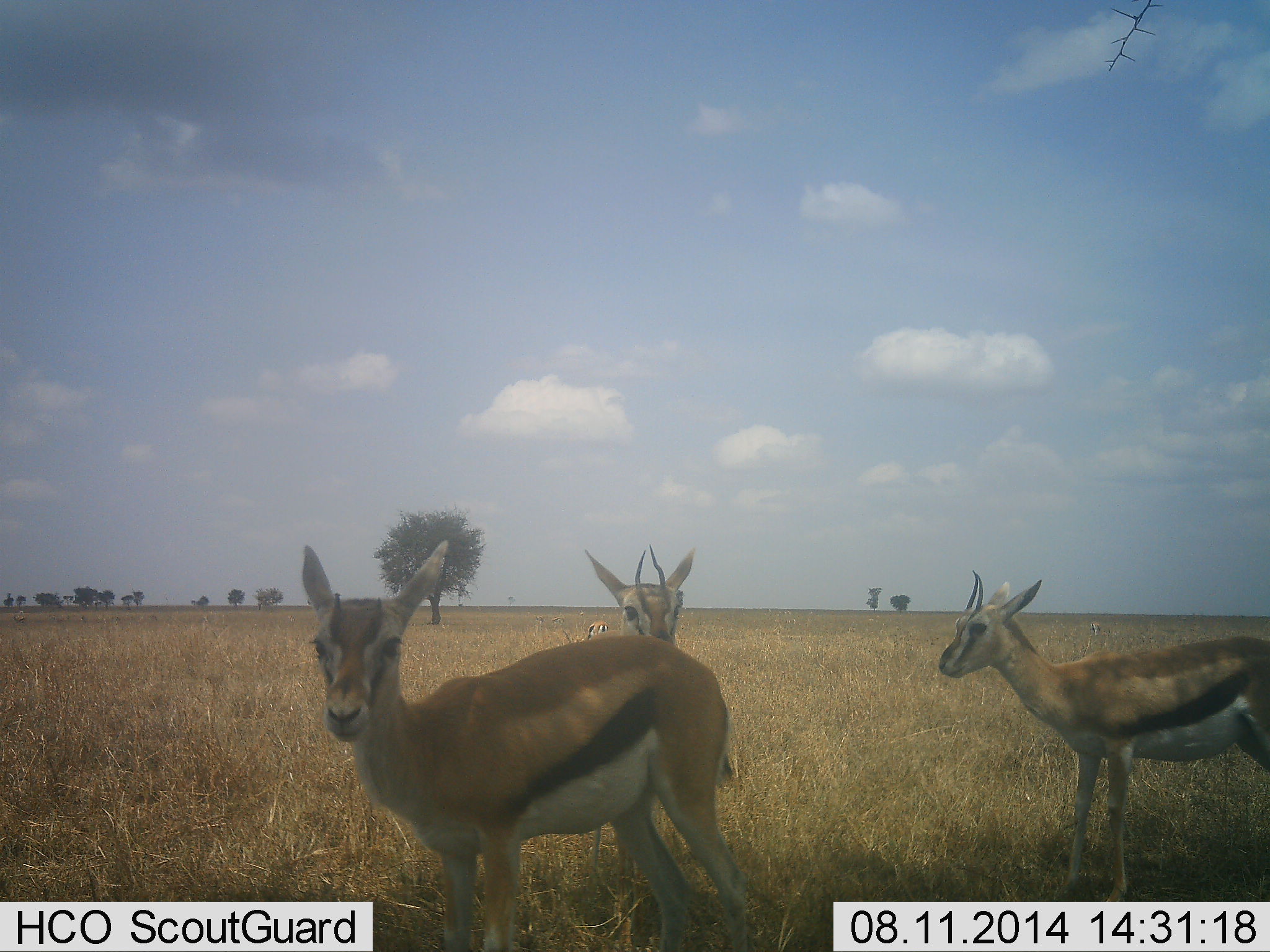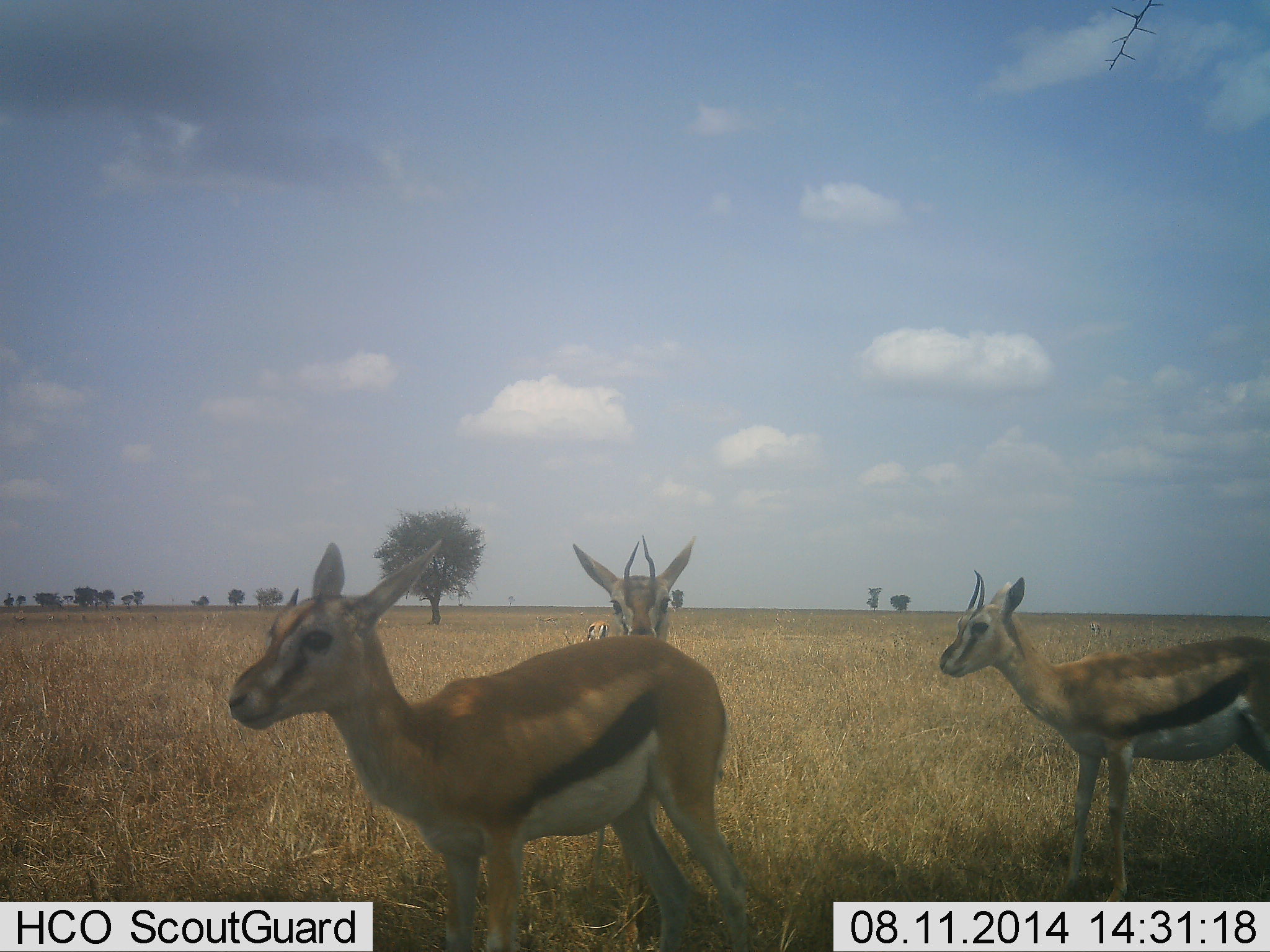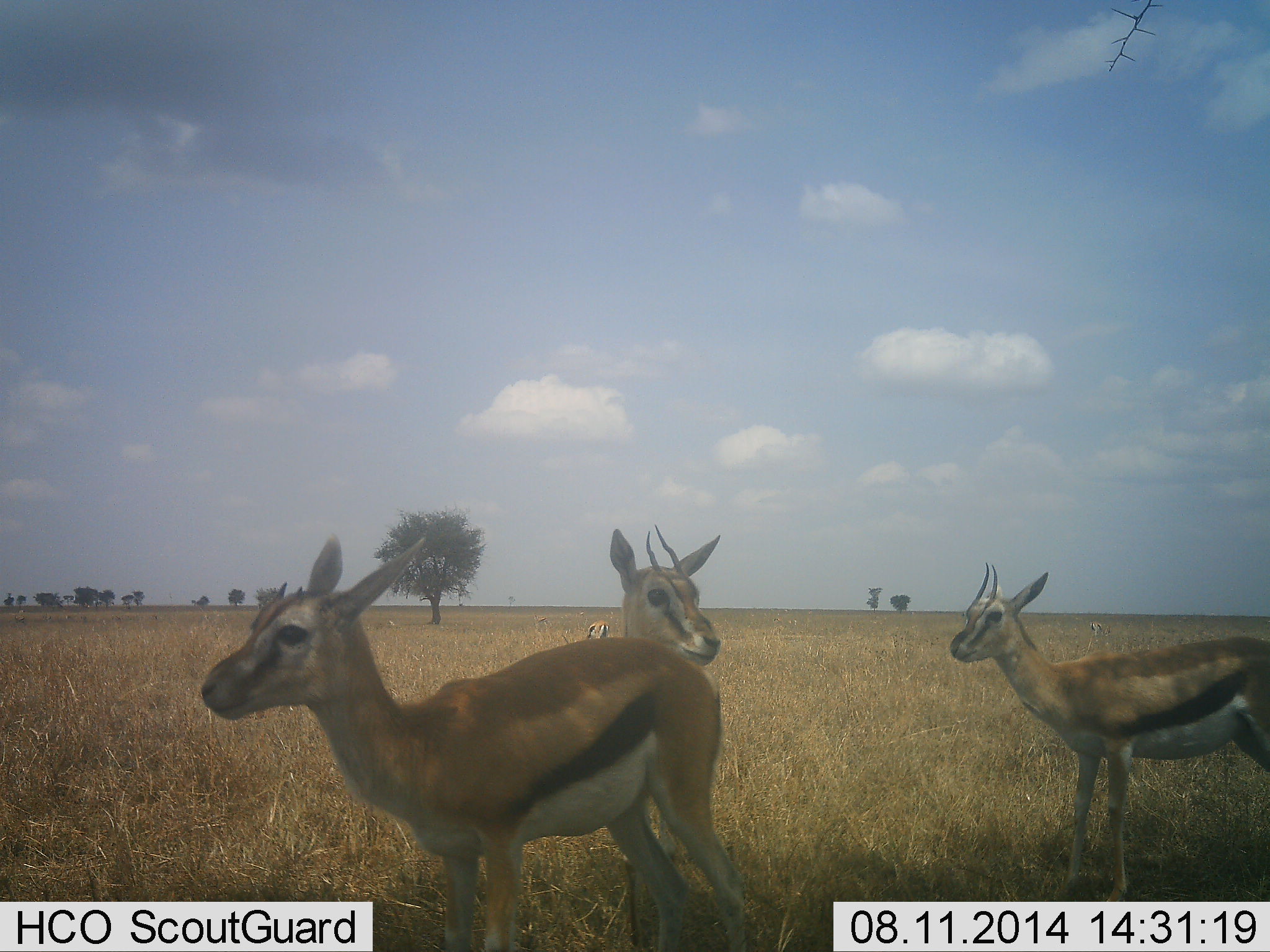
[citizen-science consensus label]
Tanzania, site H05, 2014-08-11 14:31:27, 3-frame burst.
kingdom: Animalia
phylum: Chordata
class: Mammalia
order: Artiodactyla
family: Bovidae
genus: Eudorcas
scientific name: Eudorcas thomsonii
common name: thomson's gazelle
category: gazellethomsons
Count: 4.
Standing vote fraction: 100%.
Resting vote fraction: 0%.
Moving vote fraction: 10%.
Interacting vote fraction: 0%.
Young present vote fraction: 0%.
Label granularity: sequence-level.